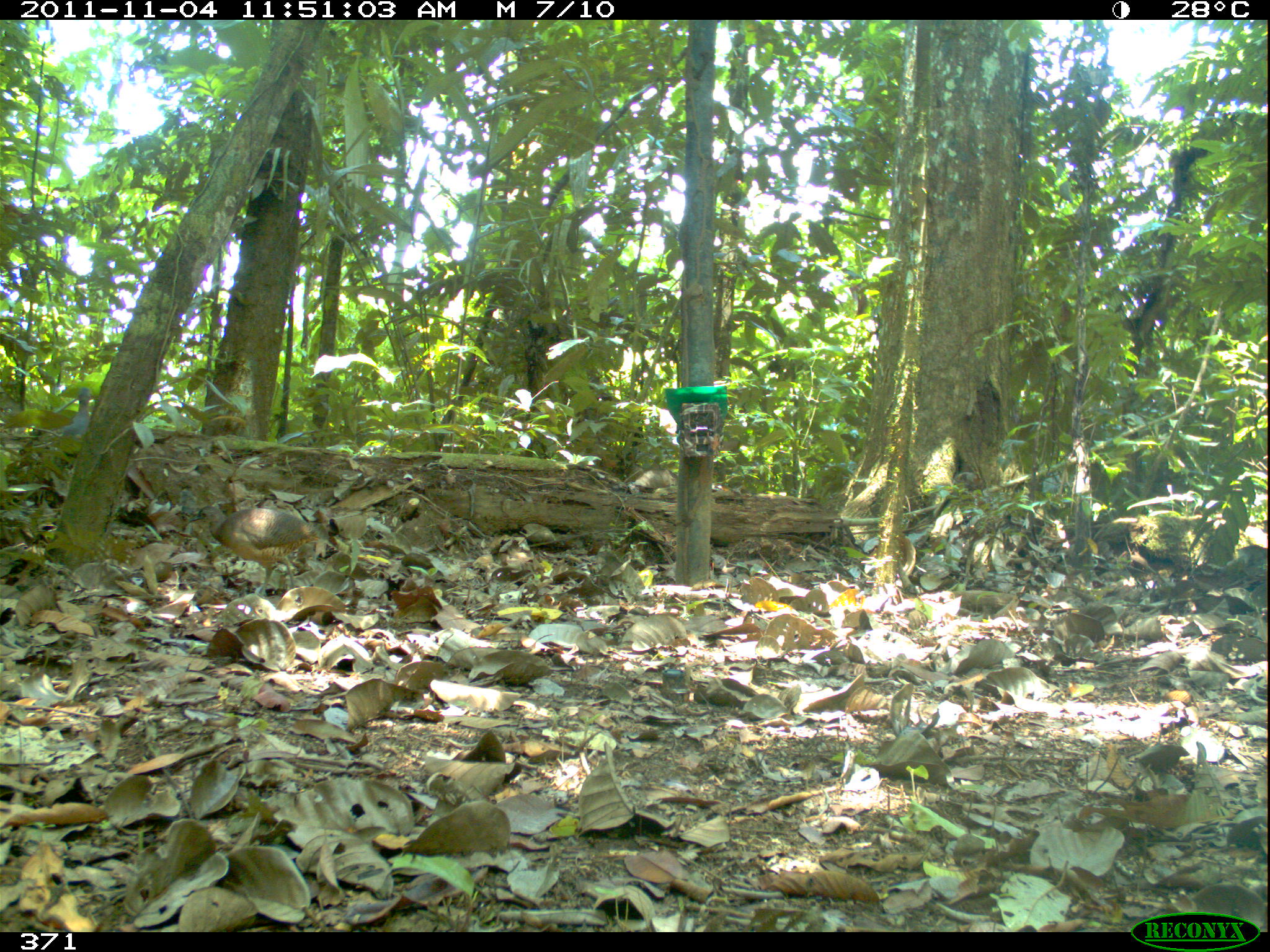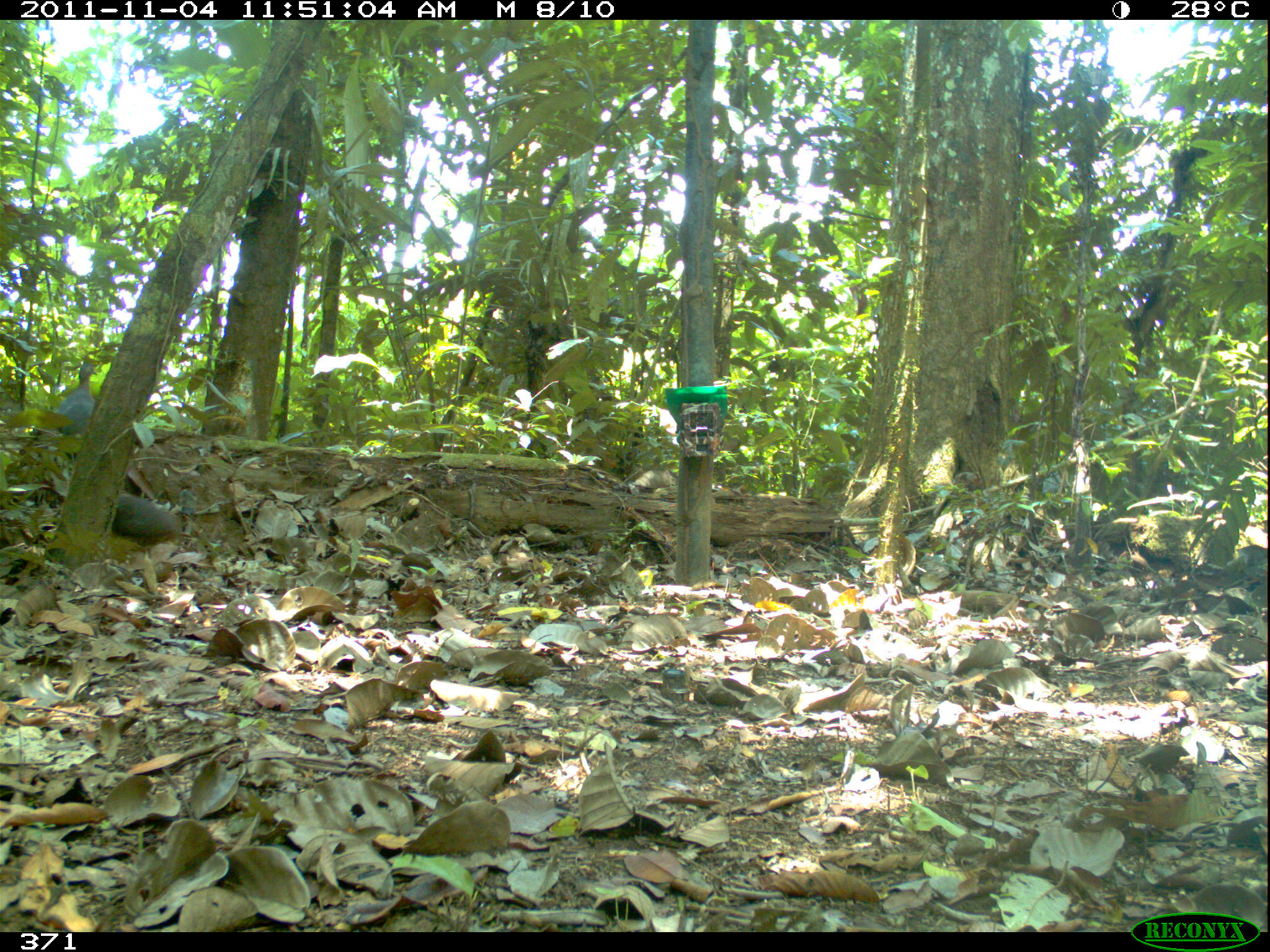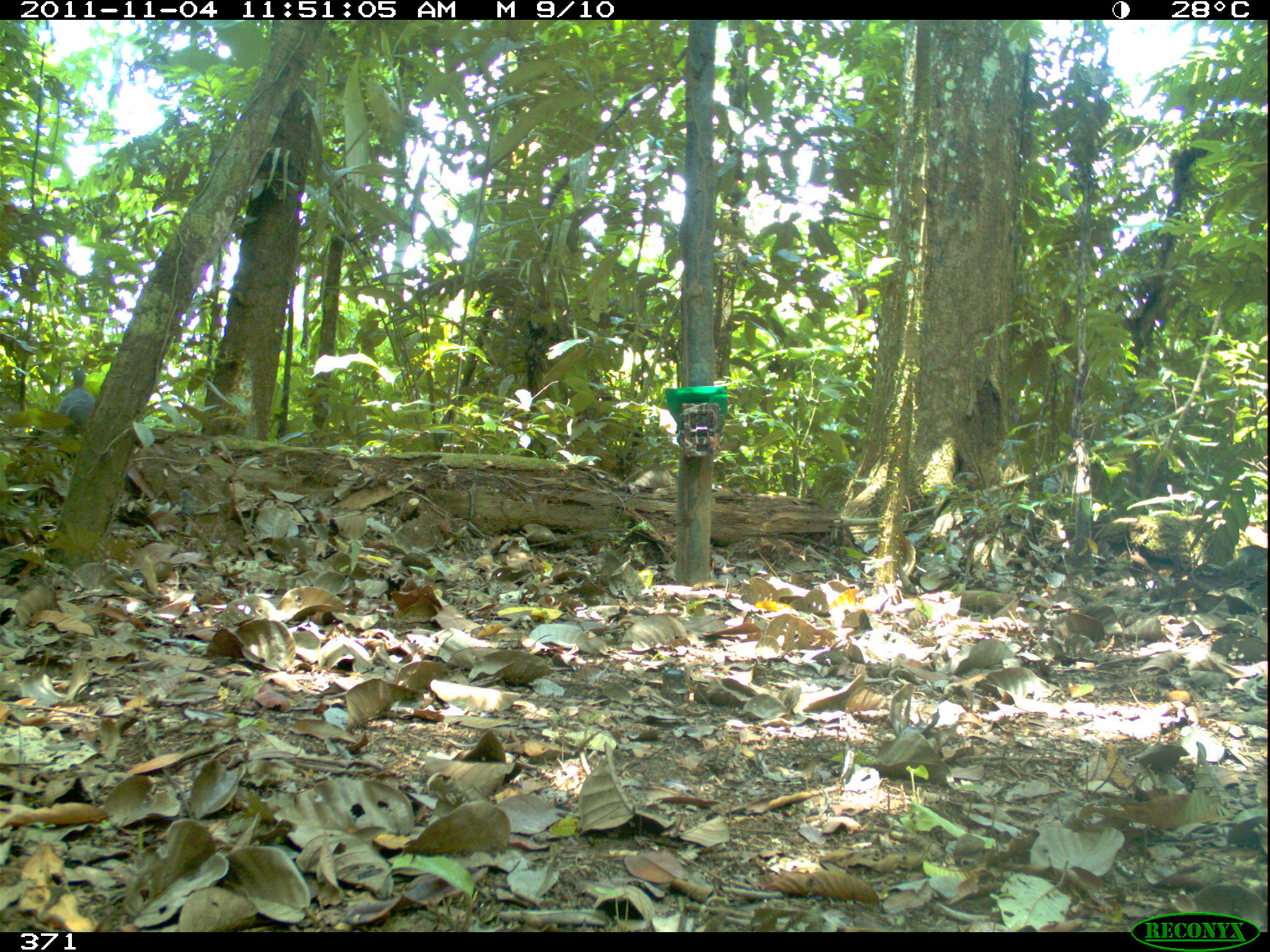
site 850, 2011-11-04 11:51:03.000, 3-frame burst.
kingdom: Animalia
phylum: Chordata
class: Aves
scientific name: Aves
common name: bird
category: unknown bird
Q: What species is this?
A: Unknown bird (bird) (Aves).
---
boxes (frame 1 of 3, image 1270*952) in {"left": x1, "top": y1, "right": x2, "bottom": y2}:
unknown bird: {"left": 185, "top": 505, "right": 327, "bottom": 597}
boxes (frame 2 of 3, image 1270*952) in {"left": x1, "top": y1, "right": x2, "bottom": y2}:
unknown bird: {"left": 34, "top": 468, "right": 182, "bottom": 563}; {"left": 53, "top": 364, "right": 96, "bottom": 438}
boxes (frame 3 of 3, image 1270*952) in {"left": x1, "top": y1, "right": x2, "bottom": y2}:
unknown bird: {"left": 55, "top": 365, "right": 95, "bottom": 427}